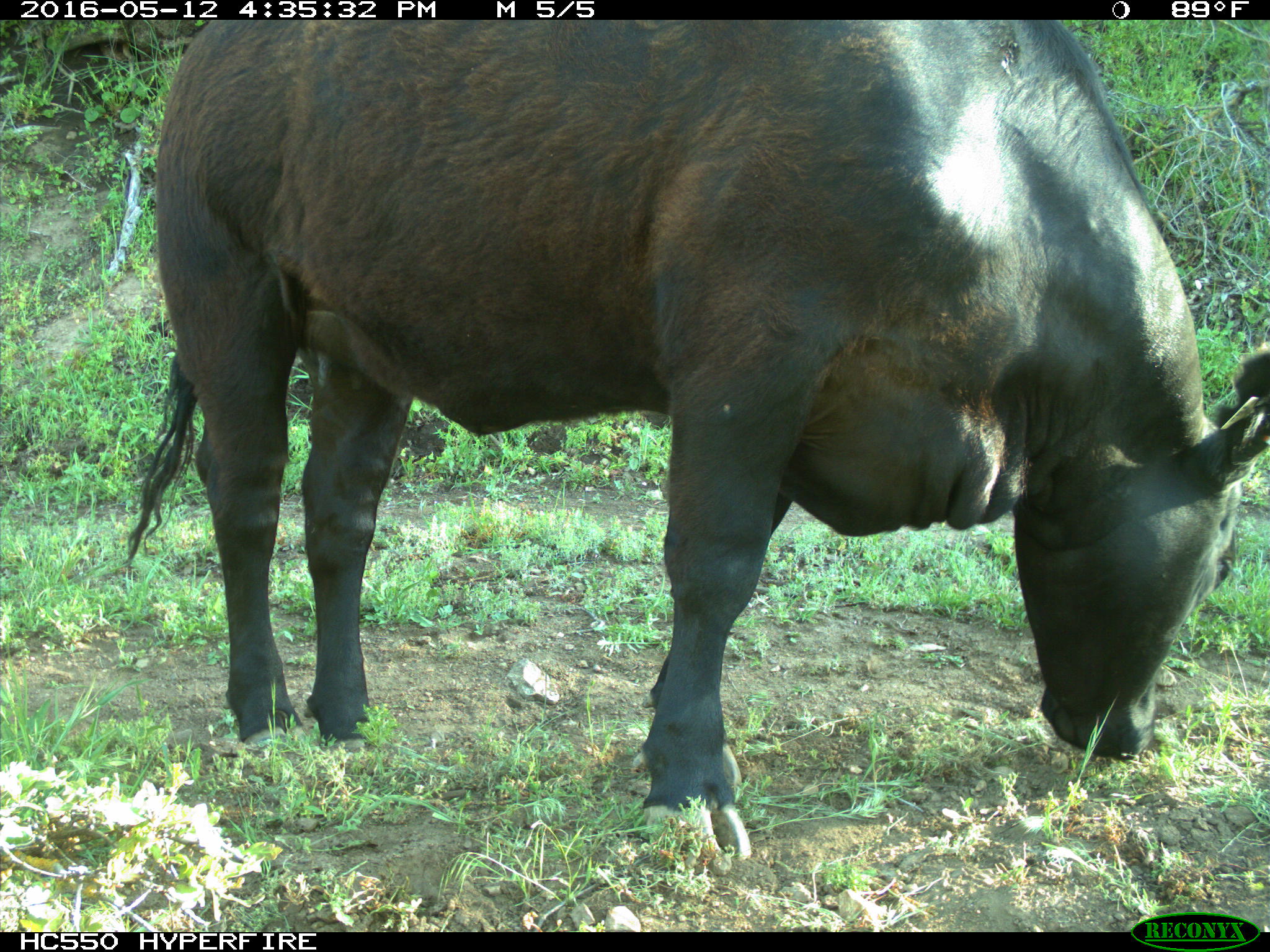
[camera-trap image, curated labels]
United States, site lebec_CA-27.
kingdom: Animalia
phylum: Chordata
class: Mammalia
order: Artiodactyla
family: Bovidae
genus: Bos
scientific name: Bos taurus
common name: domestic cow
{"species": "Bos taurus (domestic cow)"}